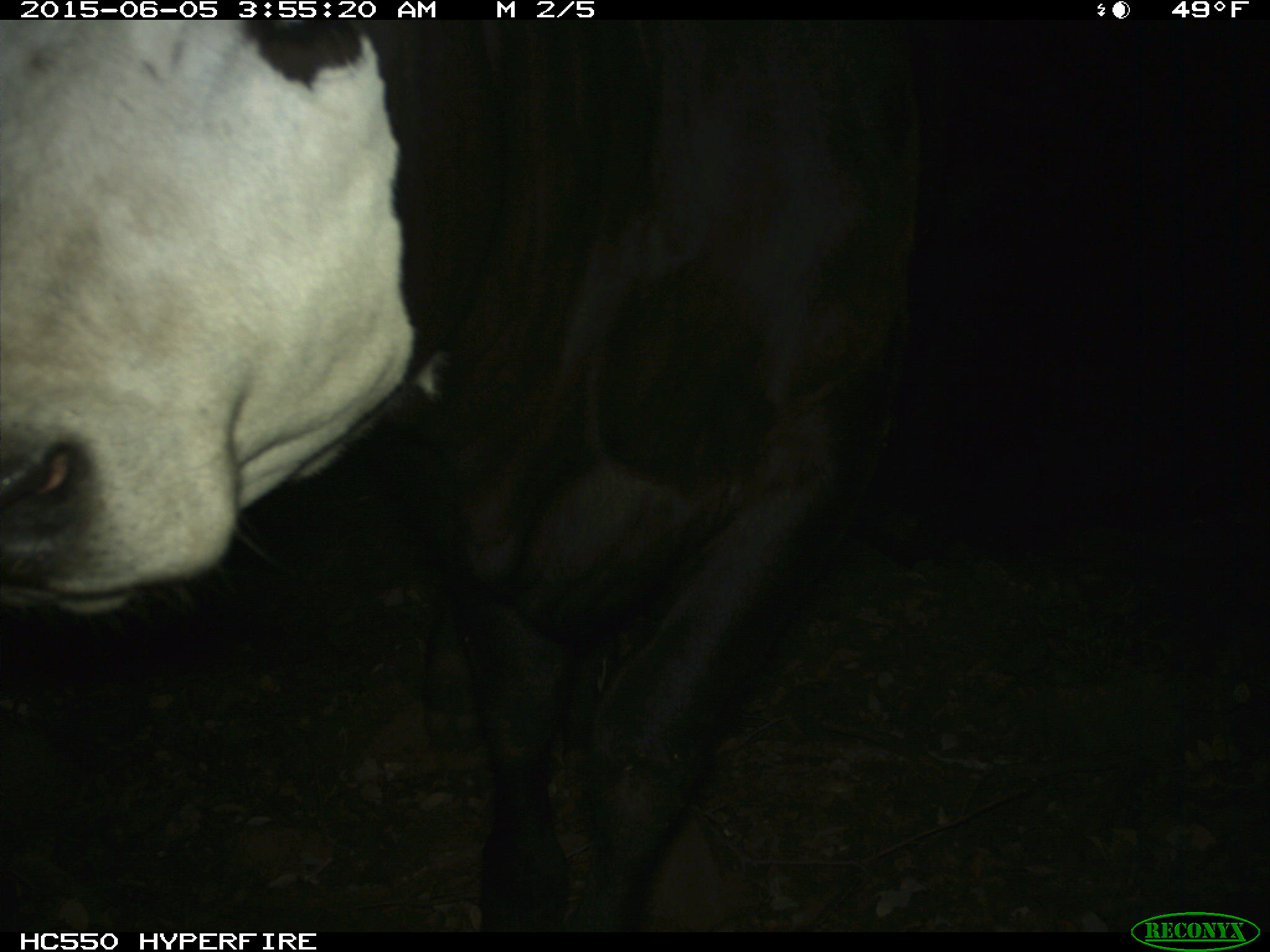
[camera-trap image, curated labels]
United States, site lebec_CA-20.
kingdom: Animalia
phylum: Chordata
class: Mammalia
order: Artiodactyla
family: Bovidae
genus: Bos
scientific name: Bos taurus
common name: domestic cow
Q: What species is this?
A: Bos taurus (domestic cow).